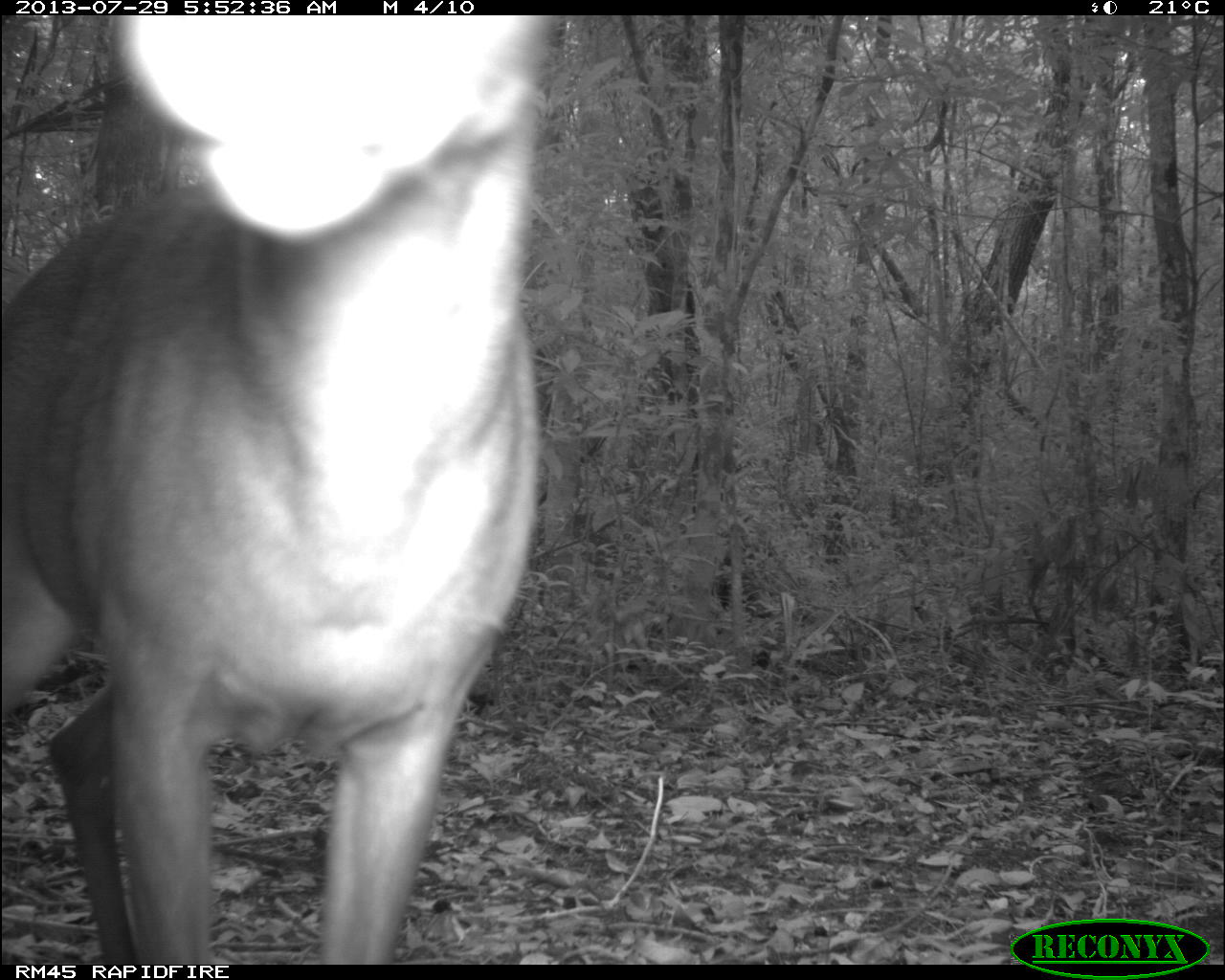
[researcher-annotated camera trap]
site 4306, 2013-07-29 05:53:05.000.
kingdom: Animalia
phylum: Chordata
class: Mammalia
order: Artiodactyla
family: Cervidae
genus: Mazama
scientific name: Mazama temama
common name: central american red brocket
Mazama temama (central american red brocket), count 1, sex male.